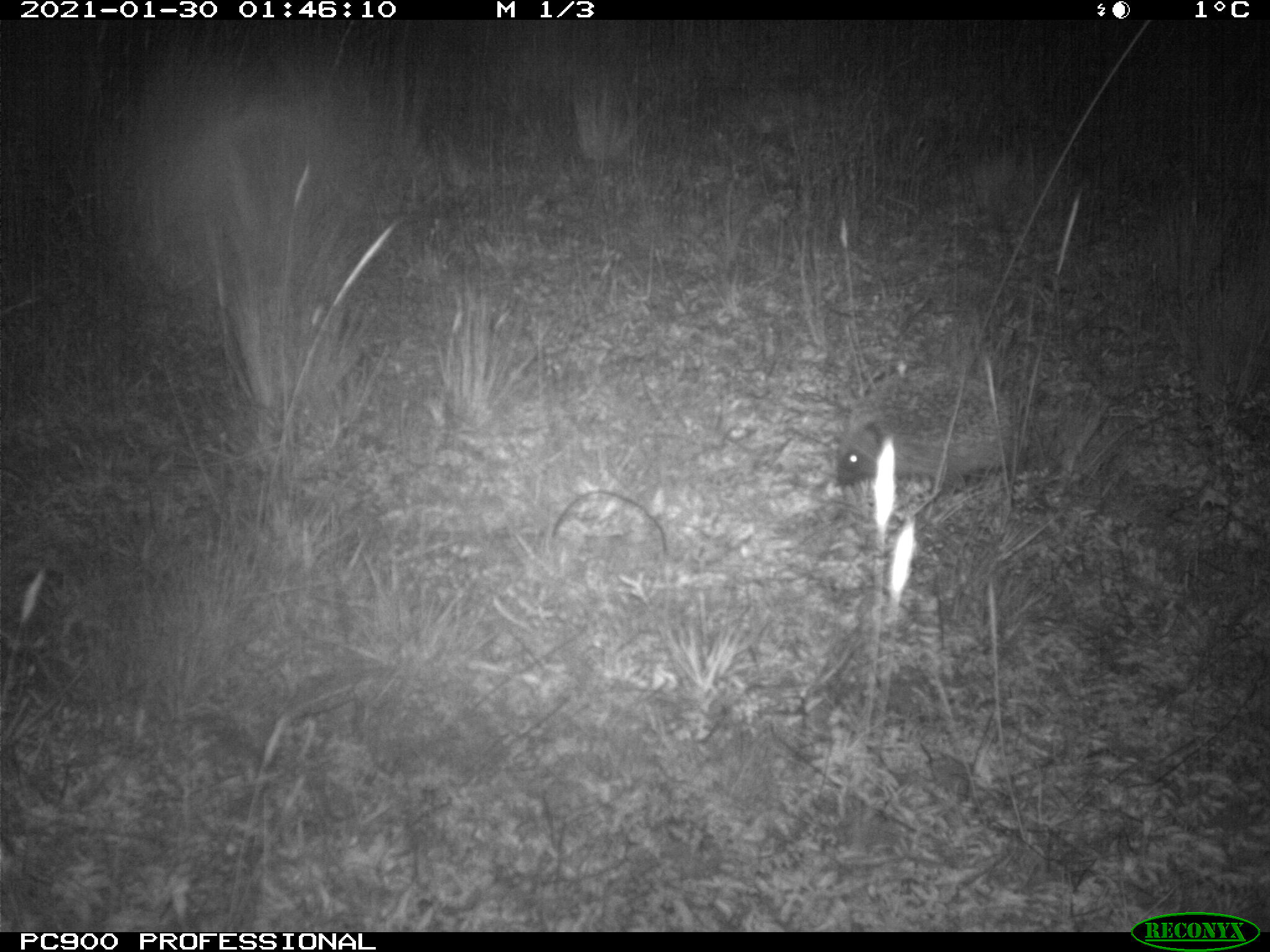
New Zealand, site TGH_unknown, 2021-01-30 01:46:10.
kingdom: Animalia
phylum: Chordata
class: Mammalia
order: Eulipotyphla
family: Erinaceidae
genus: Erinaceus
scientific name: Erinaceus europaeus europaeus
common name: european hedgehog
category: hedgehog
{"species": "hedgehog (european hedgehog) (Erinaceus europaeus europaeus)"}